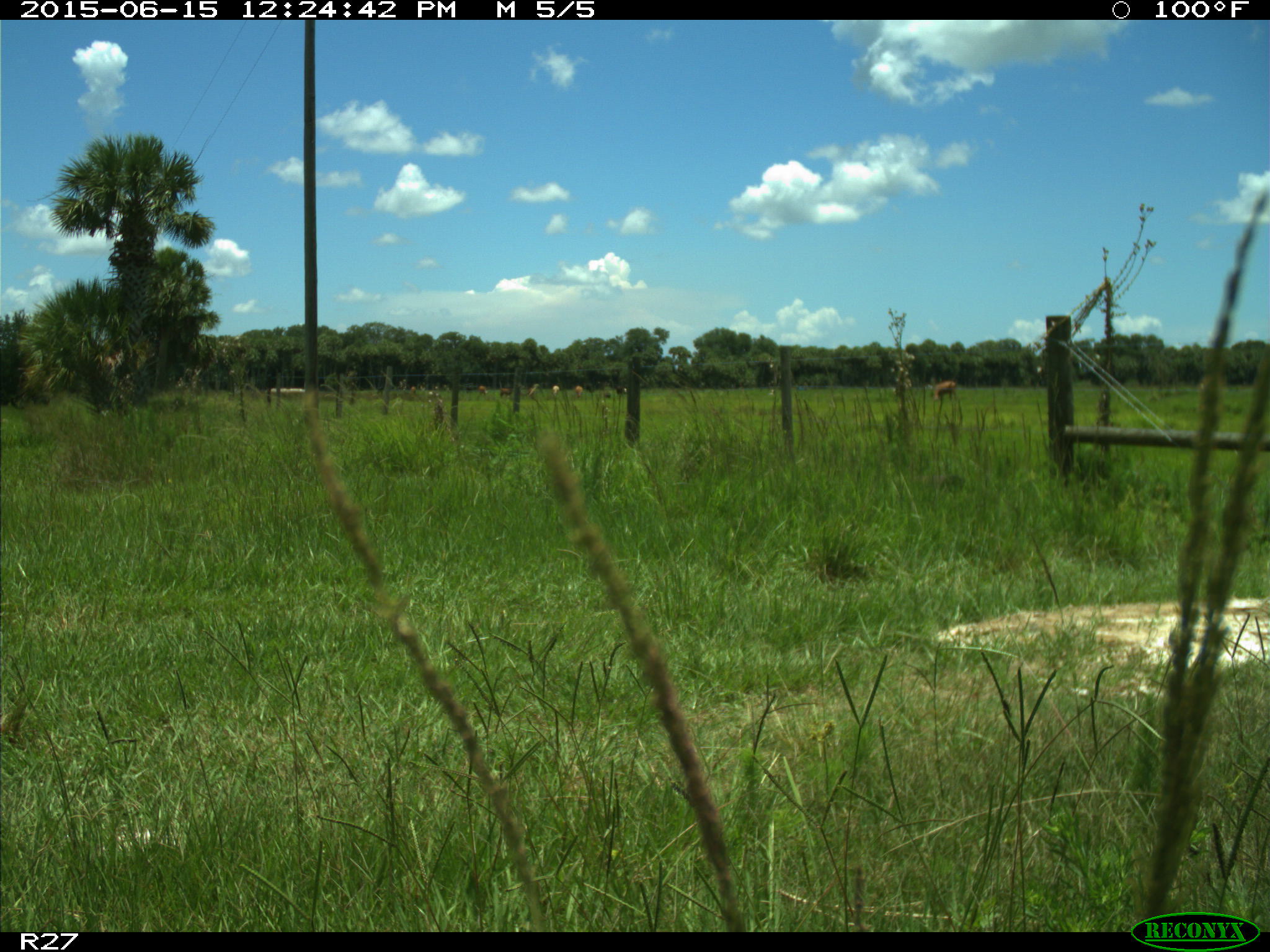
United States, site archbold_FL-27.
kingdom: Animalia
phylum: Chordata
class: Mammalia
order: Artiodactyla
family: Bovidae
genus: Bos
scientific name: Bos taurus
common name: domestic cow